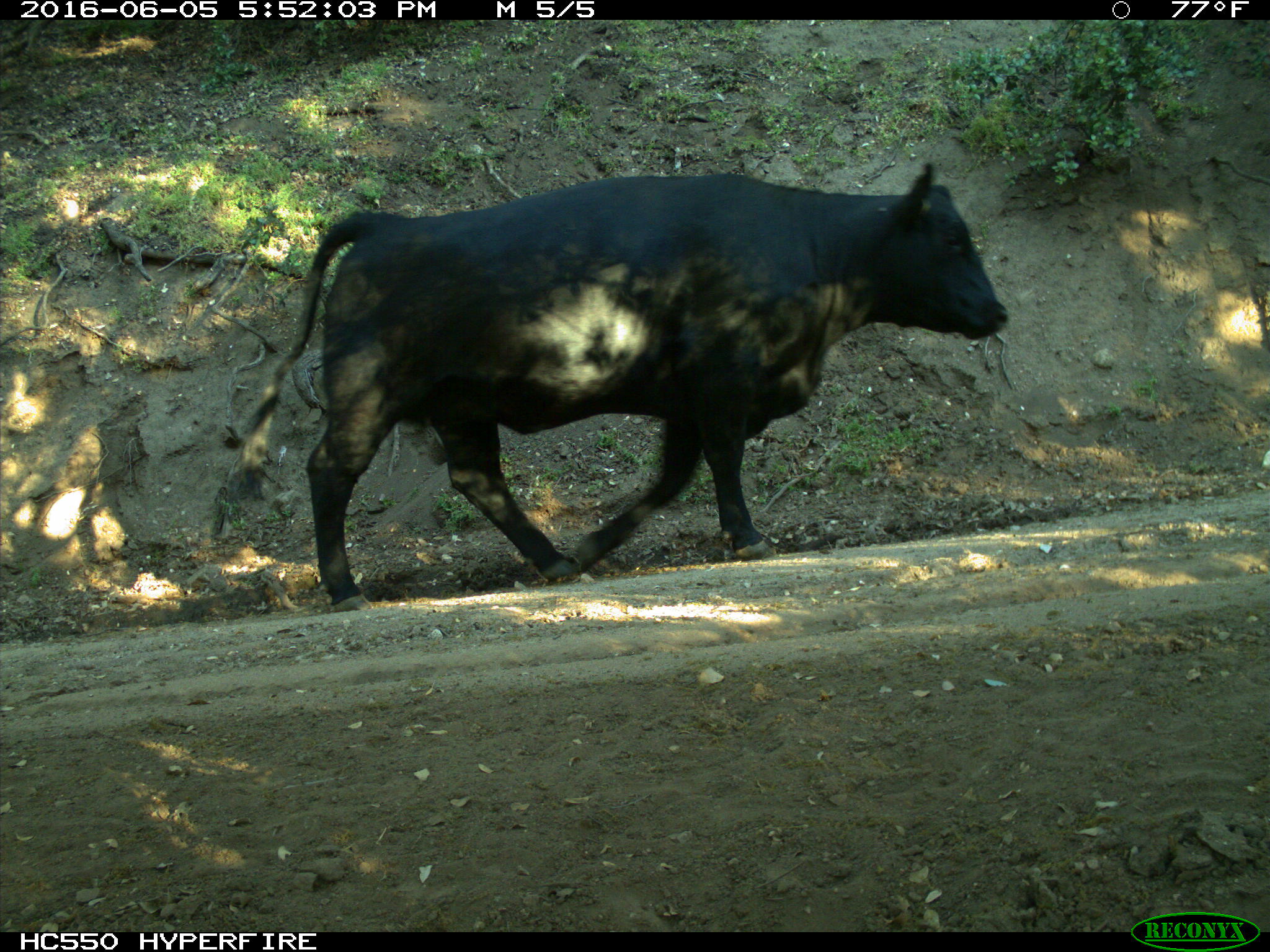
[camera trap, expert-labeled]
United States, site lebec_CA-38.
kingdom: Animalia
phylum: Chordata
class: Mammalia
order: Artiodactyla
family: Bovidae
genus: Bos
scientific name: Bos taurus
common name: domestic cow